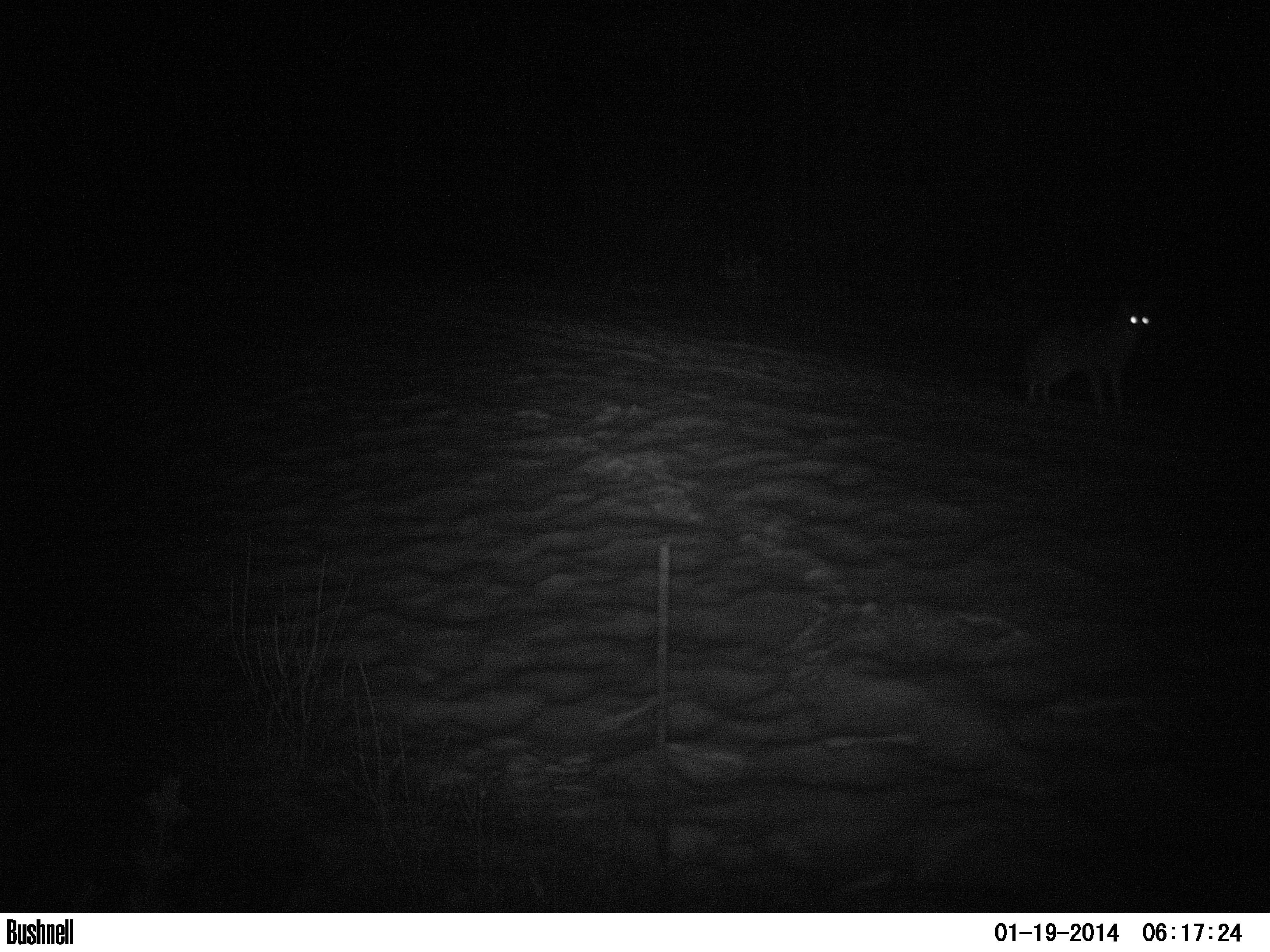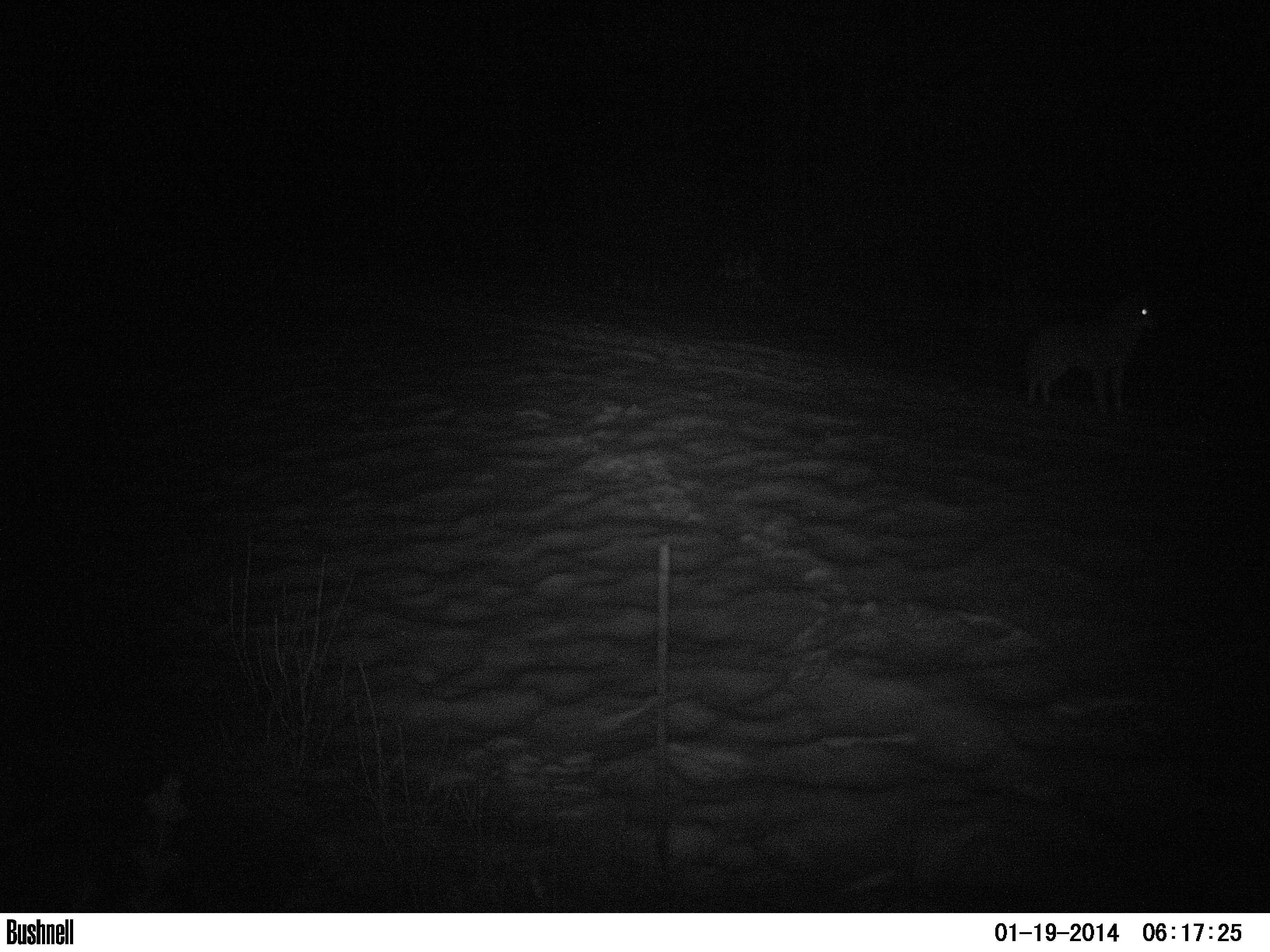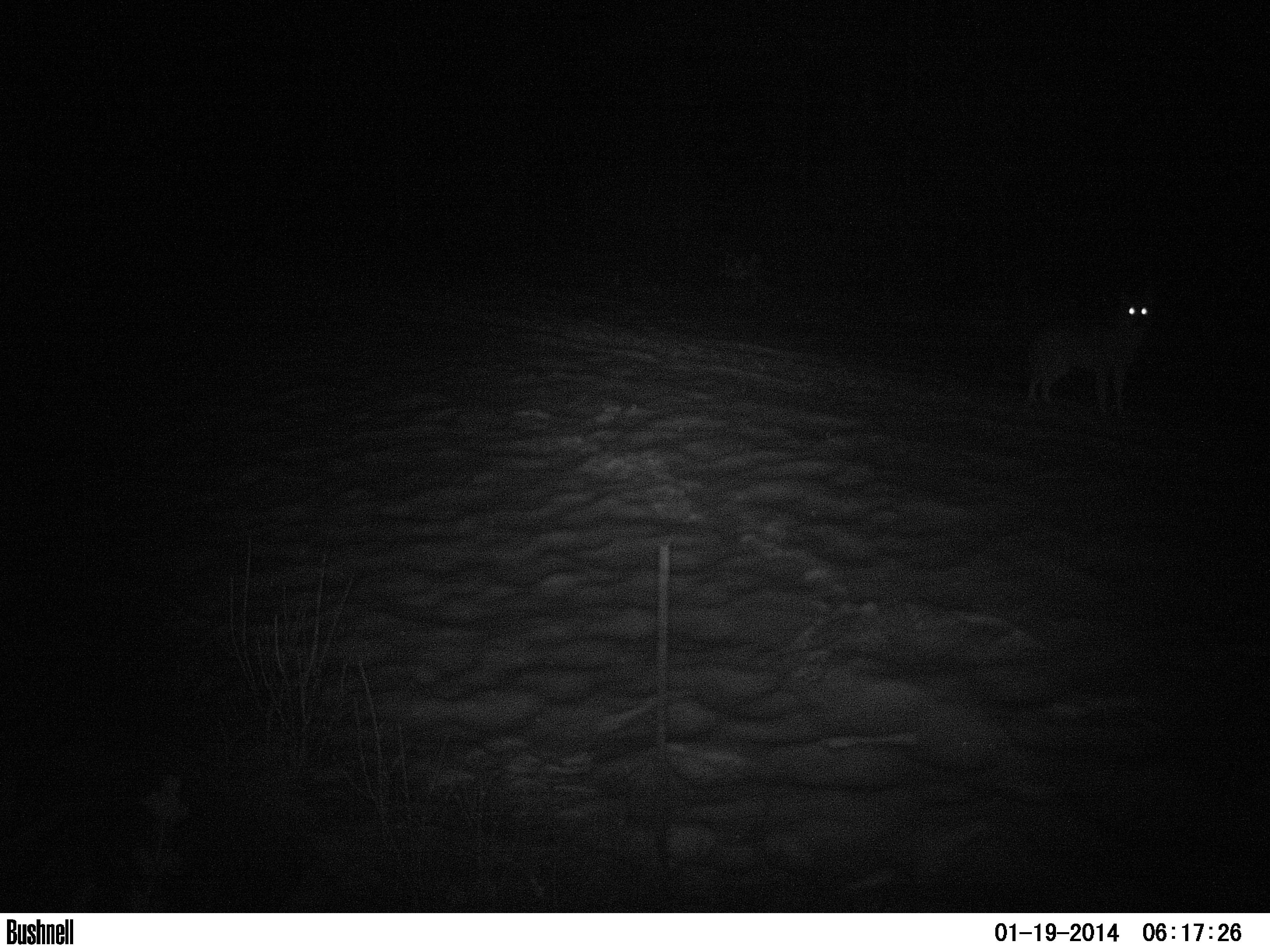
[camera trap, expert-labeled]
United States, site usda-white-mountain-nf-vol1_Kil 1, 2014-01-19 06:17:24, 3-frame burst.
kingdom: Animalia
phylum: Chordata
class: Mammalia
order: Carnivora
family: Canidae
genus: Canis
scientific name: Canis latrans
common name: coyote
Coyote (Canis latrans).